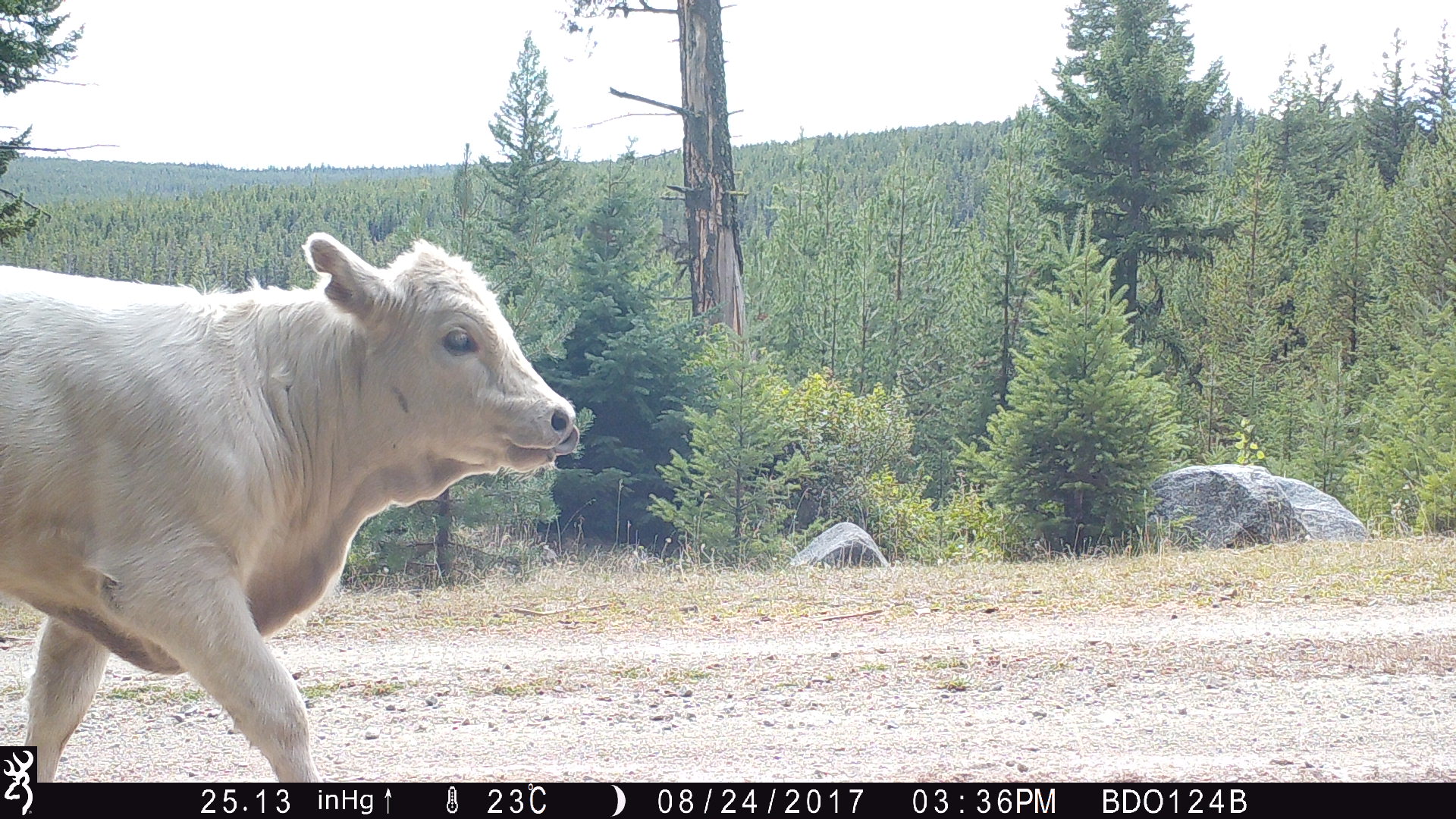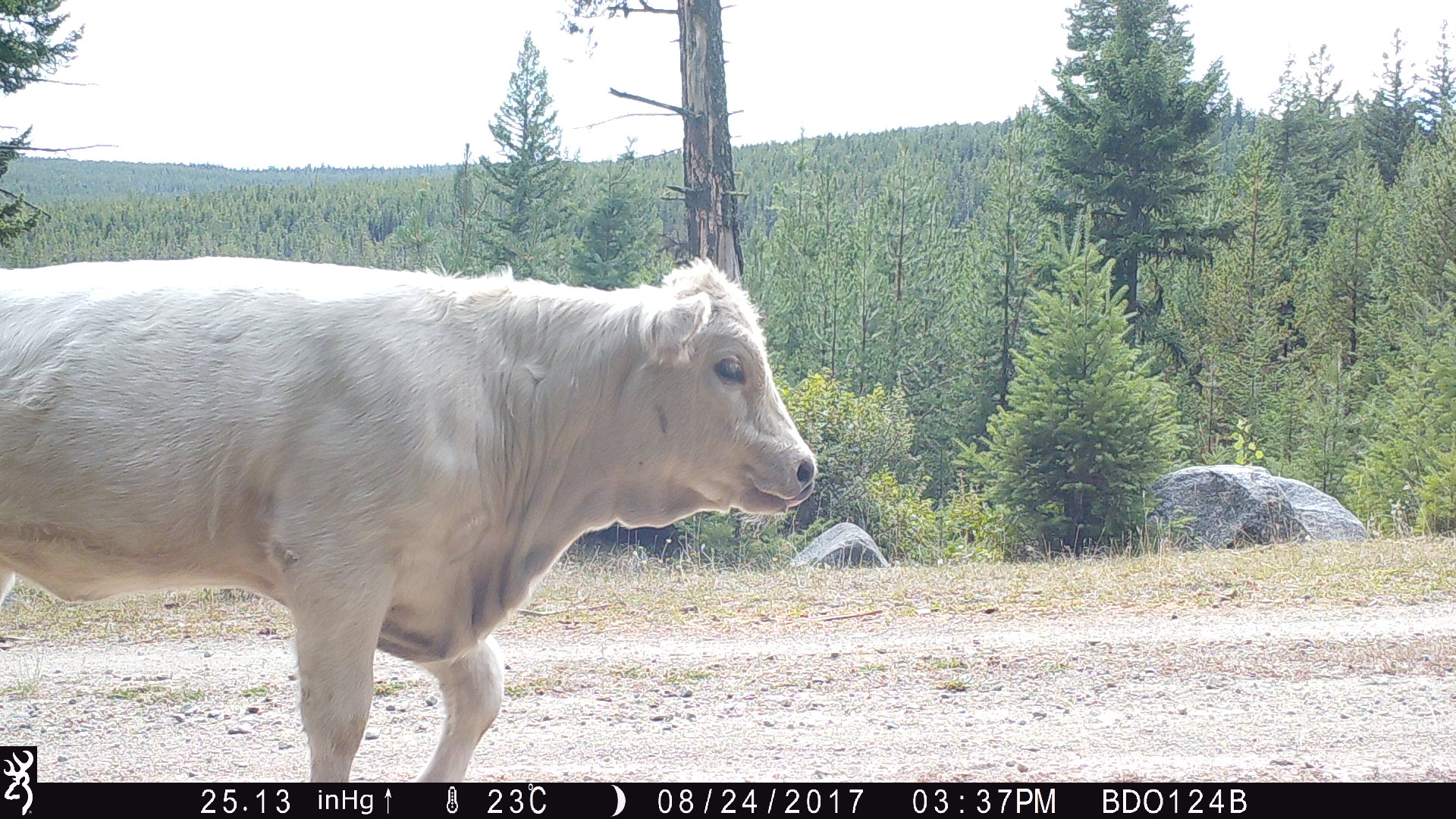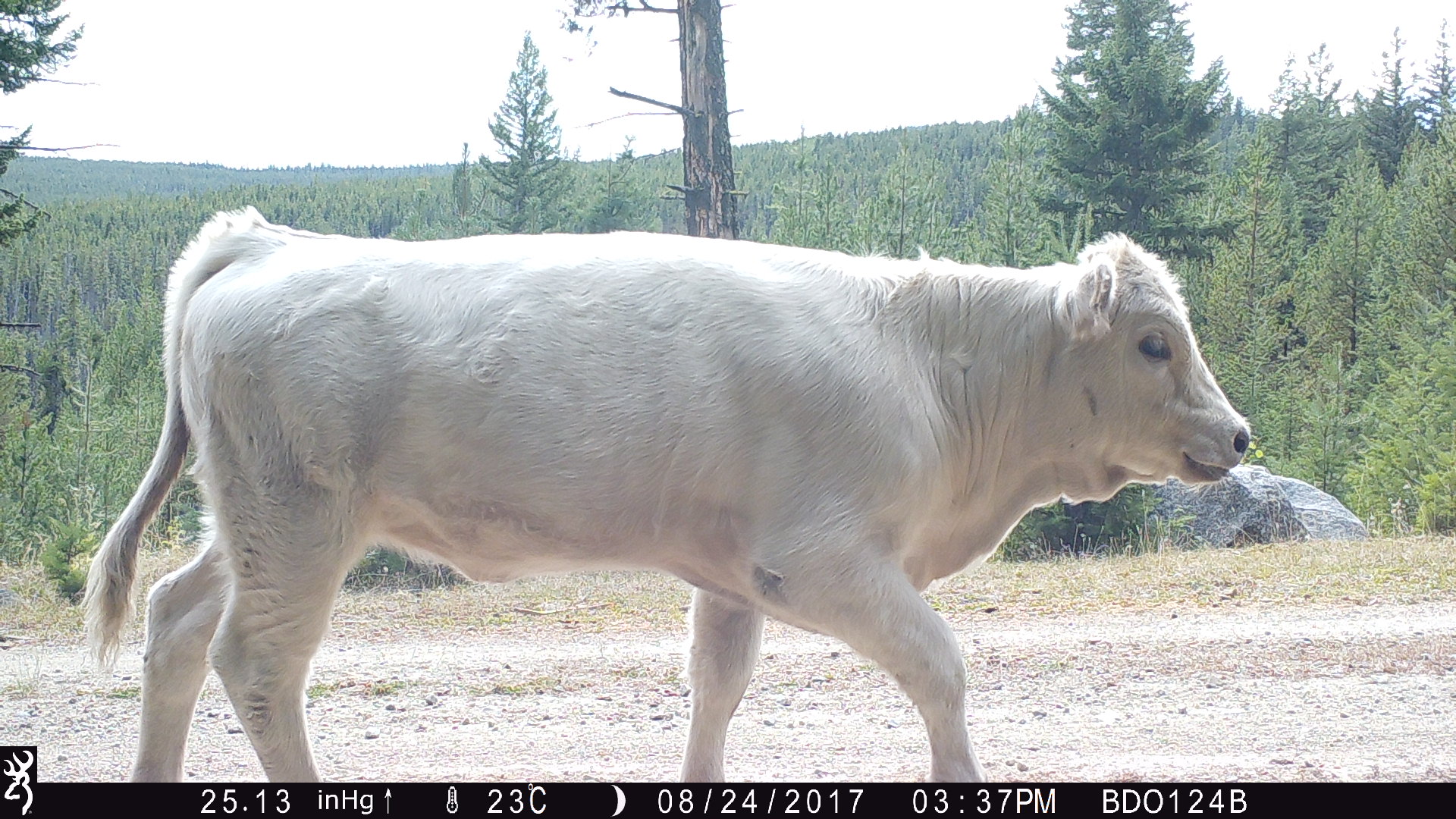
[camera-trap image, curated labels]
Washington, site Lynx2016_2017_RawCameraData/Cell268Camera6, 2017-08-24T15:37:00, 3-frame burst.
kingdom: Animalia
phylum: Chordata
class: Mammalia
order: Artiodactyla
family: Bovidae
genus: Bos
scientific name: Bos taurus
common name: domestic cattle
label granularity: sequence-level